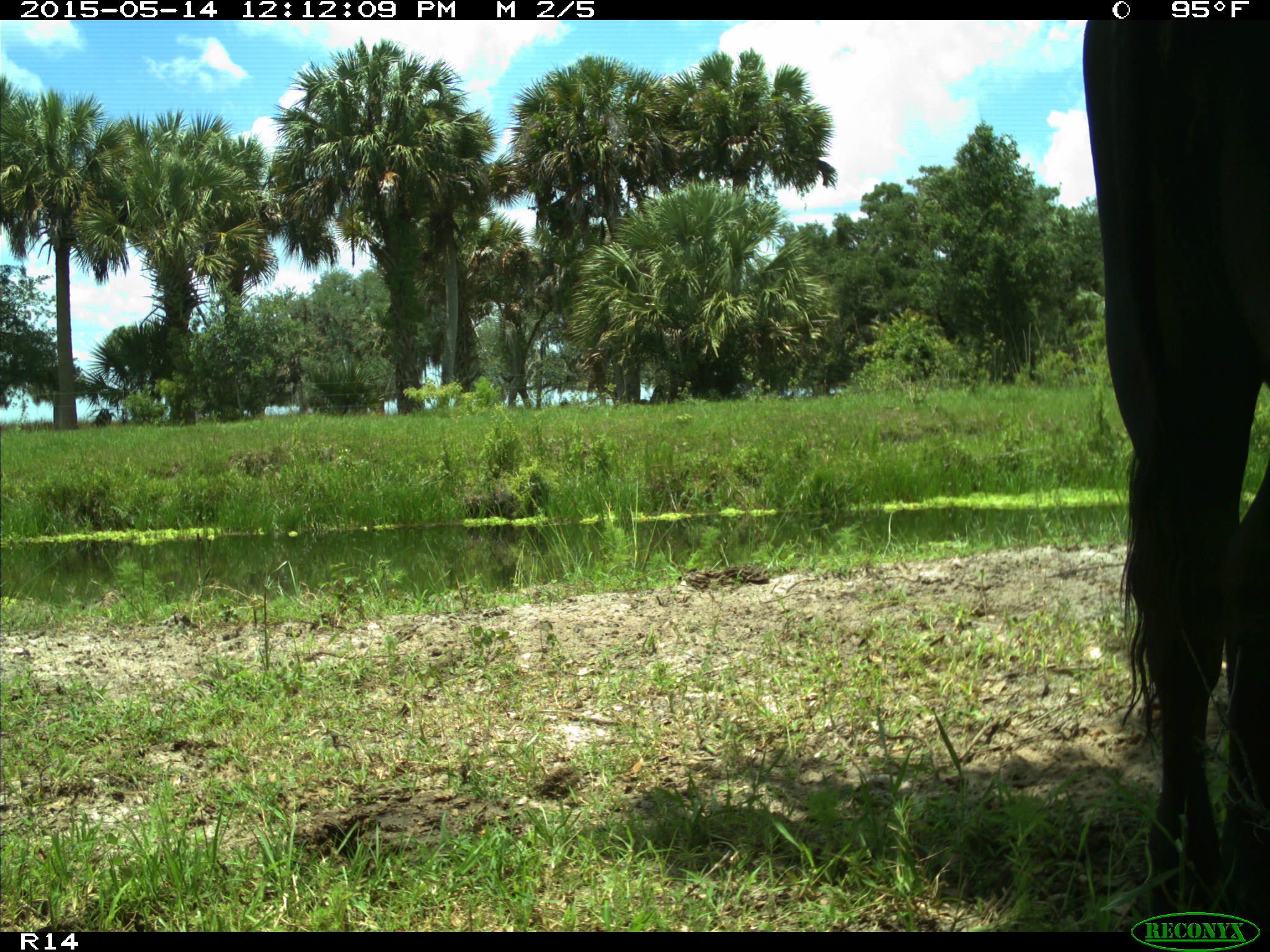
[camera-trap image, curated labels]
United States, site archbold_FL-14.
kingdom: Animalia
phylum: Chordata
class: Mammalia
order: Artiodactyla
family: Bovidae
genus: Bos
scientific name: Bos taurus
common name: domestic cow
Bos taurus (domestic cow).